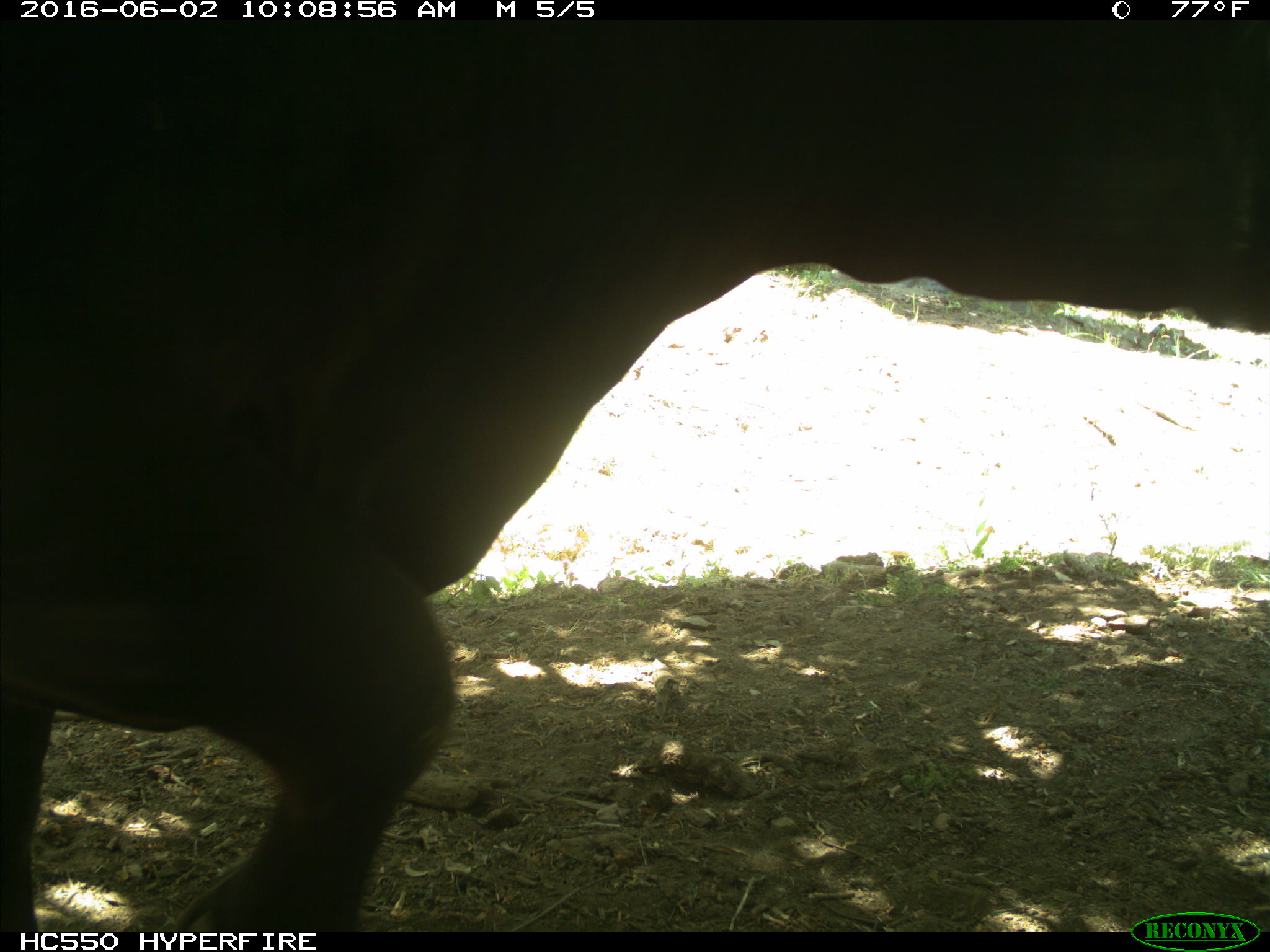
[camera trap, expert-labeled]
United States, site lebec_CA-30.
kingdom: Animalia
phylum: Chordata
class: Mammalia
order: Artiodactyla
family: Bovidae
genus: Bos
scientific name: Bos taurus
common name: domestic cow